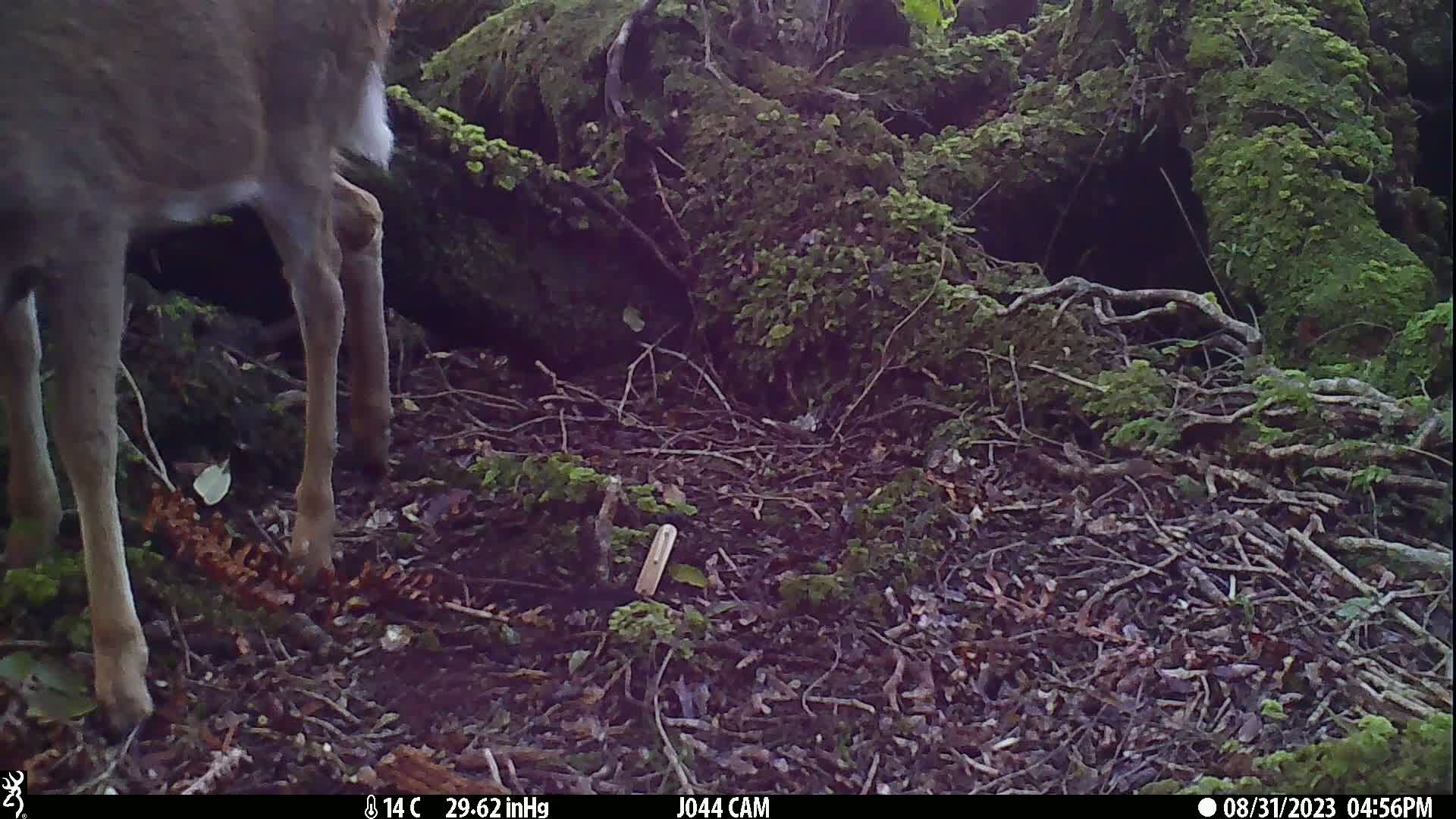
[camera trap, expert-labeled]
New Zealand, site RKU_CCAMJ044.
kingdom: Animalia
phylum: Chordata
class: Mammalia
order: Artiodactyla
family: Cervidae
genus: Odocoileus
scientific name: Odocoileus virginianus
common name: white-tailed deer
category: white tailed deer